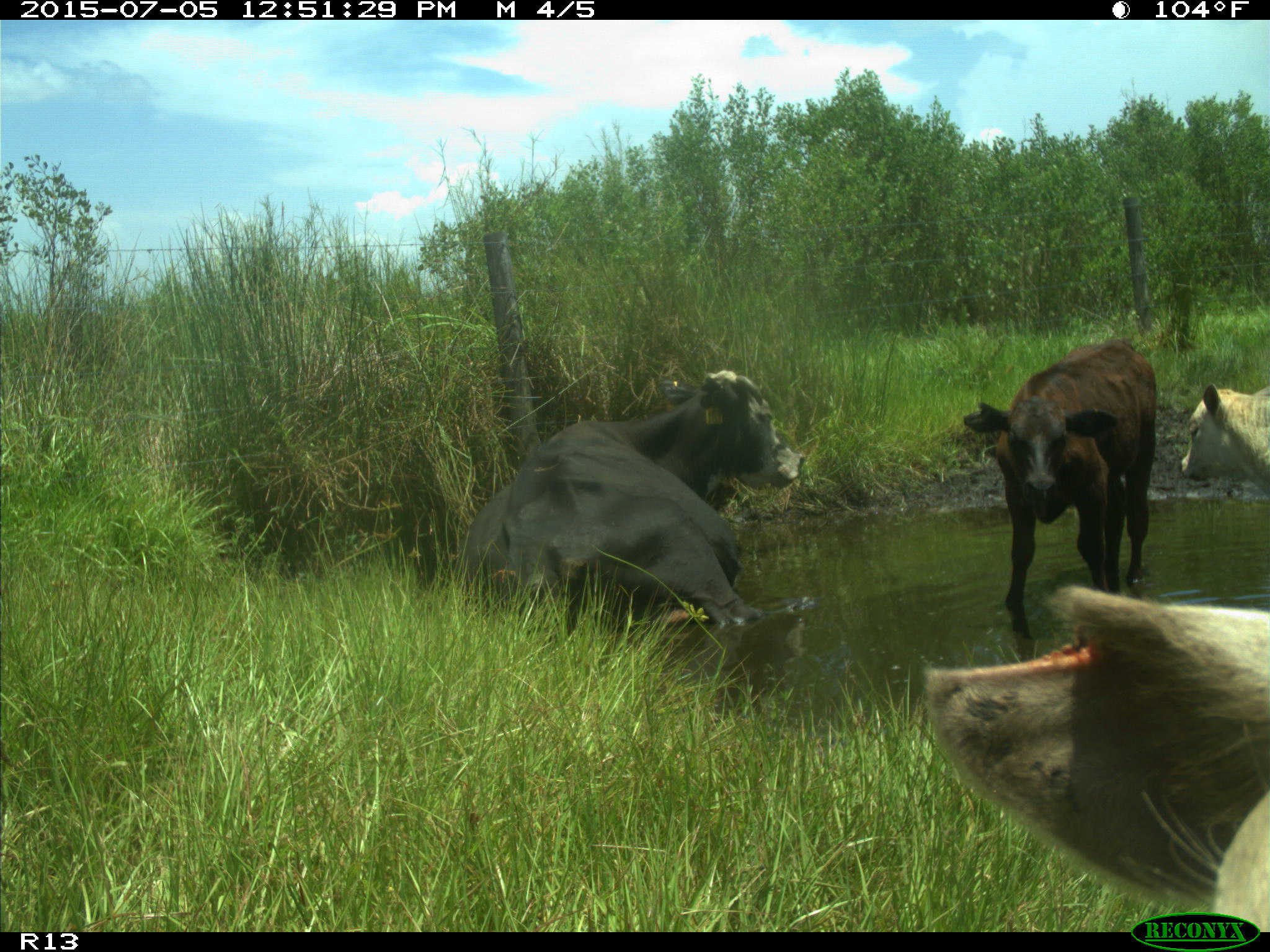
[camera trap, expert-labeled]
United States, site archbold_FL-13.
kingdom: Animalia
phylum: Chordata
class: Mammalia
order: Artiodactyla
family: Bovidae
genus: Bos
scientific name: Bos taurus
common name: domestic cow